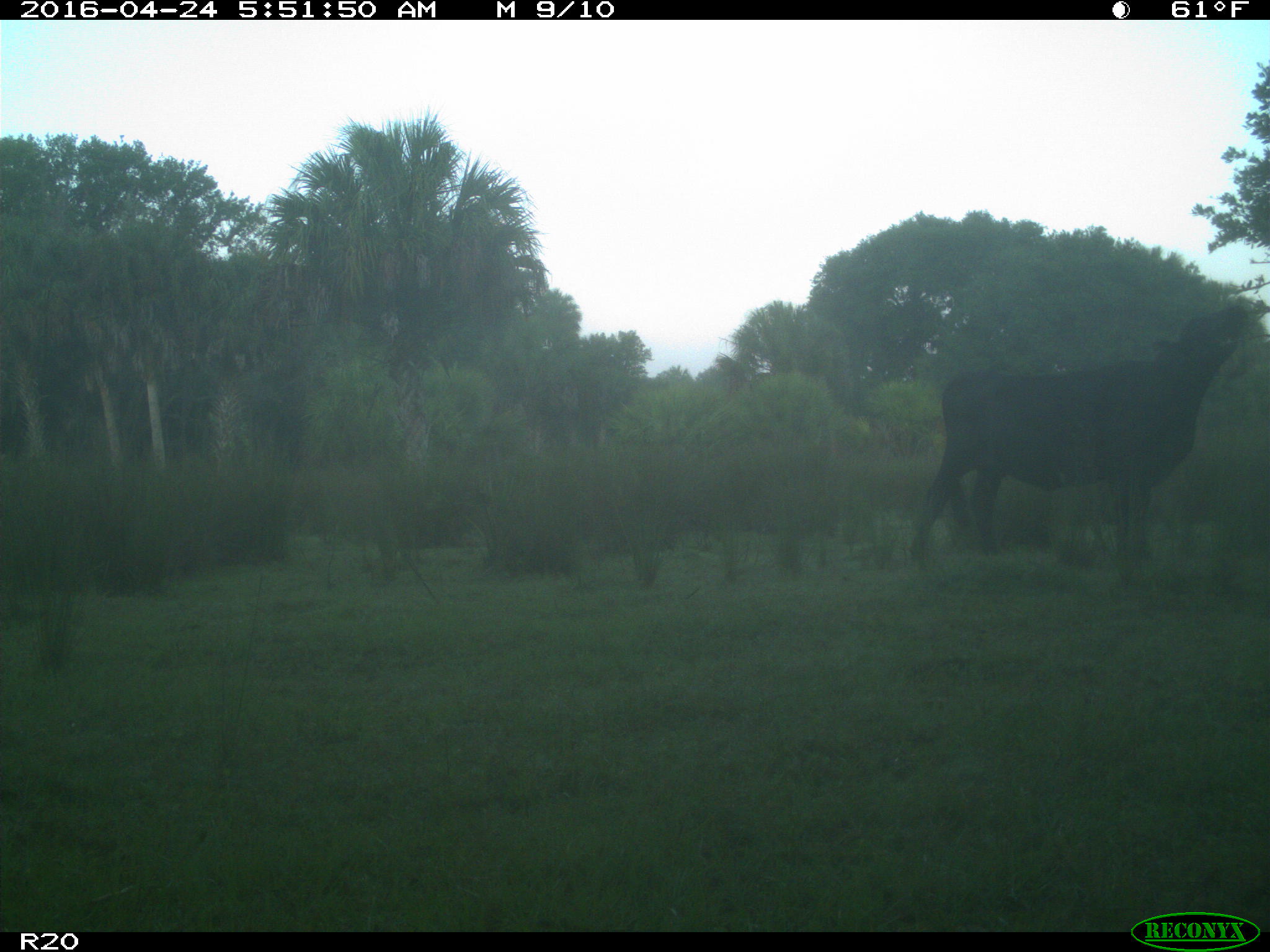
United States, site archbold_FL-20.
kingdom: Animalia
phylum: Chordata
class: Mammalia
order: Artiodactyla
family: Bovidae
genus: Bos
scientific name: Bos taurus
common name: domestic cow